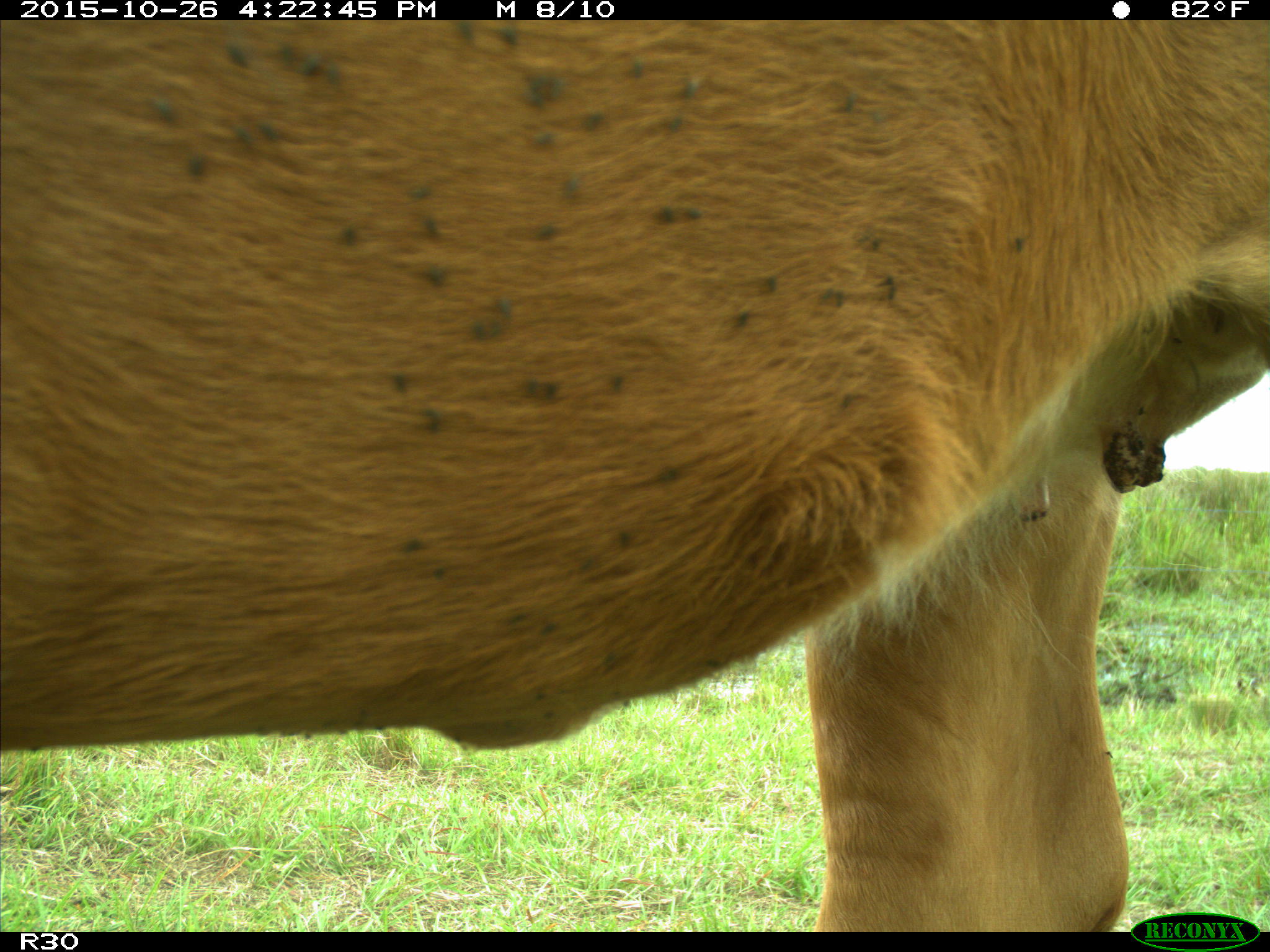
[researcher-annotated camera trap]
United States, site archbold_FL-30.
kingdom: Animalia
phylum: Chordata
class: Mammalia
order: Artiodactyla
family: Bovidae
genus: Bos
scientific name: Bos taurus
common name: domestic cow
Bos taurus (domestic cow).